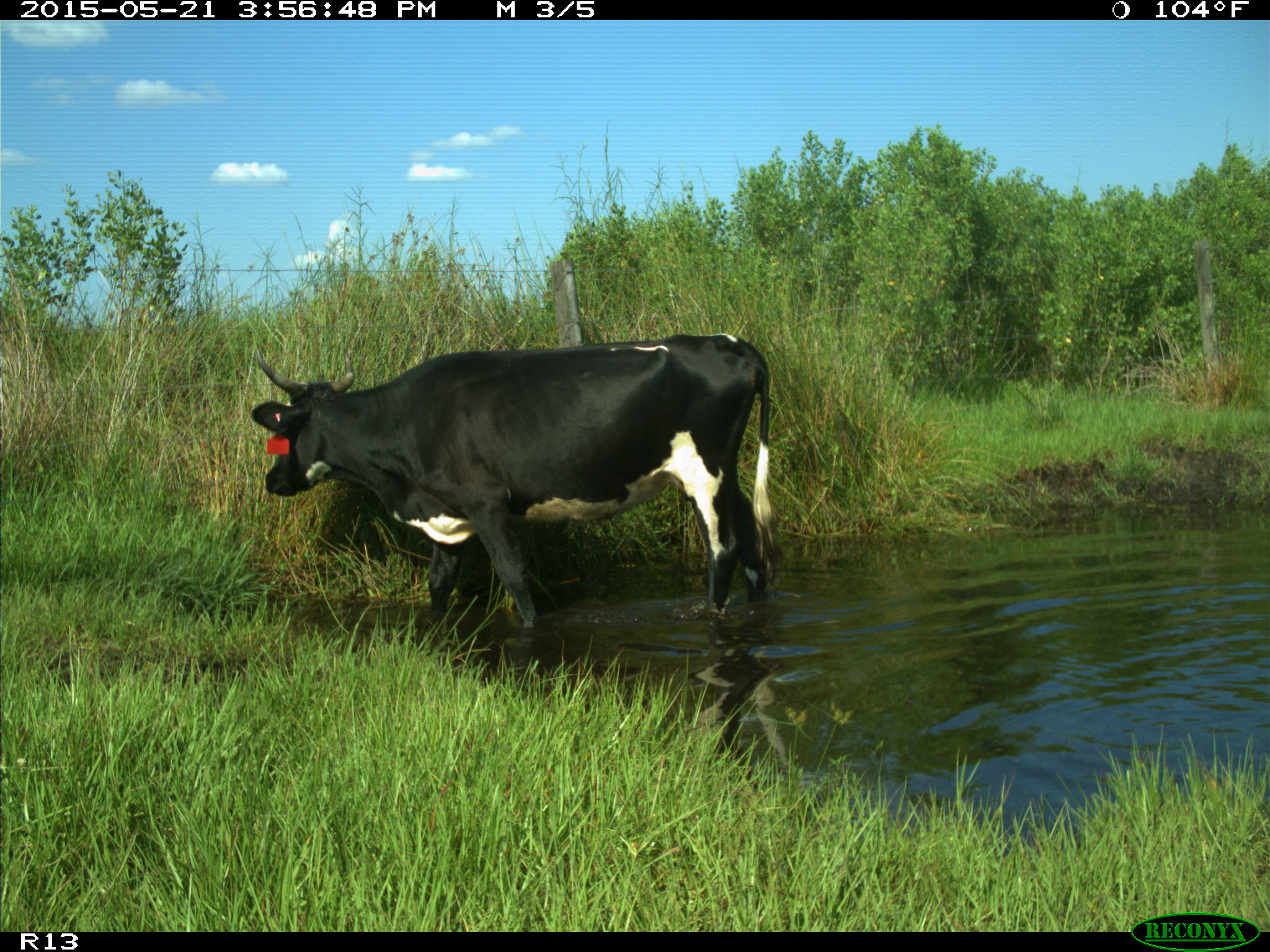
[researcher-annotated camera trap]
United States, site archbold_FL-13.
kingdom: Animalia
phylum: Chordata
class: Mammalia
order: Artiodactyla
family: Bovidae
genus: Bos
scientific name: Bos taurus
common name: domestic cow